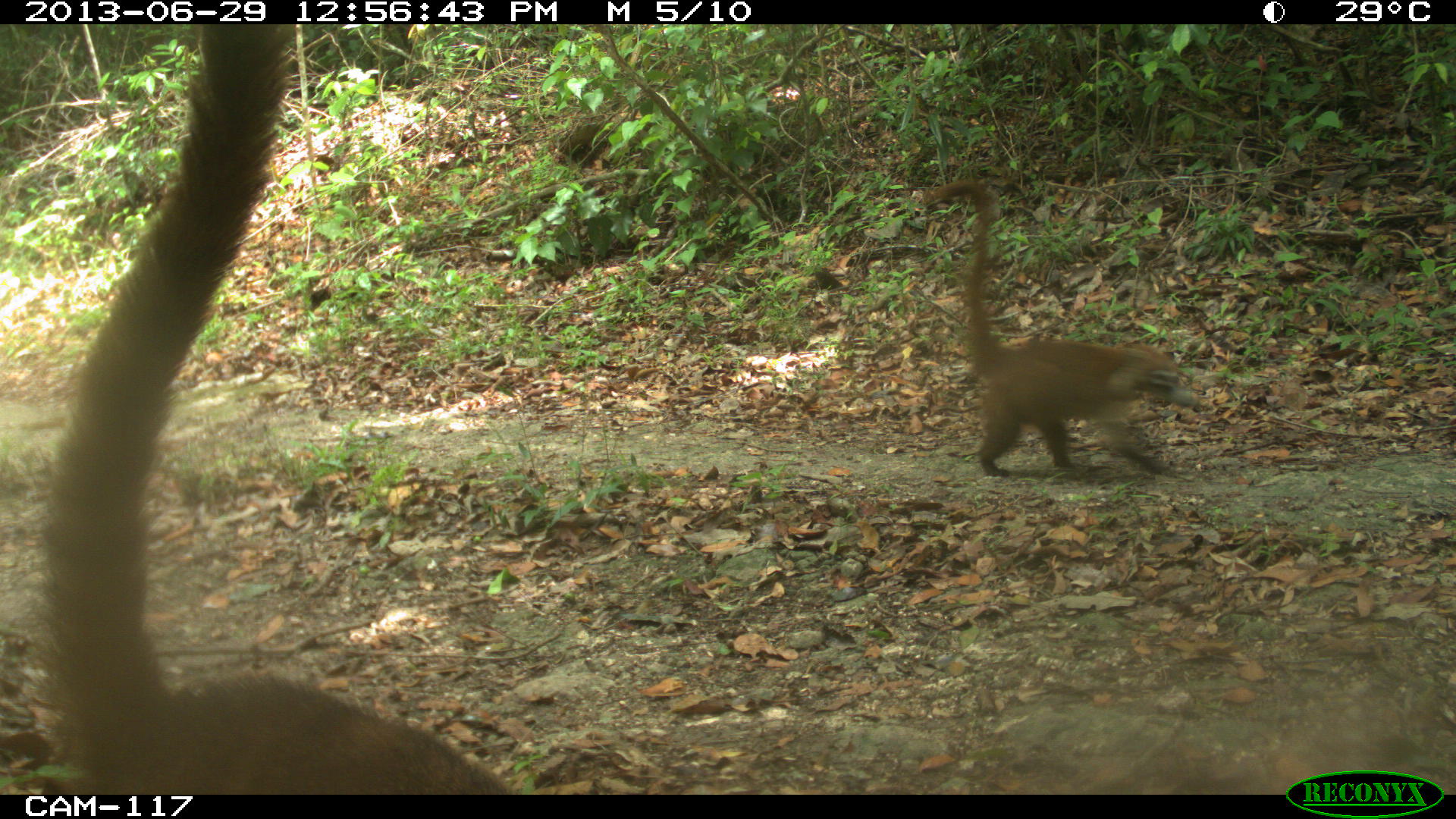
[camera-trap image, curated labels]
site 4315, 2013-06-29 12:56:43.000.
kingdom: Animalia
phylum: Chordata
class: Mammalia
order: Carnivora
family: Procyonidae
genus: Nasua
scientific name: Nasua narica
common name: white-nosed coati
Nasua narica (white-nosed coati), count 4.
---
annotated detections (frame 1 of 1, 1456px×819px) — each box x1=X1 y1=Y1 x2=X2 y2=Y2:
nasua narica: x1=0 y1=24 x2=511 y2=795; x1=924 y1=176 x2=1199 y2=478